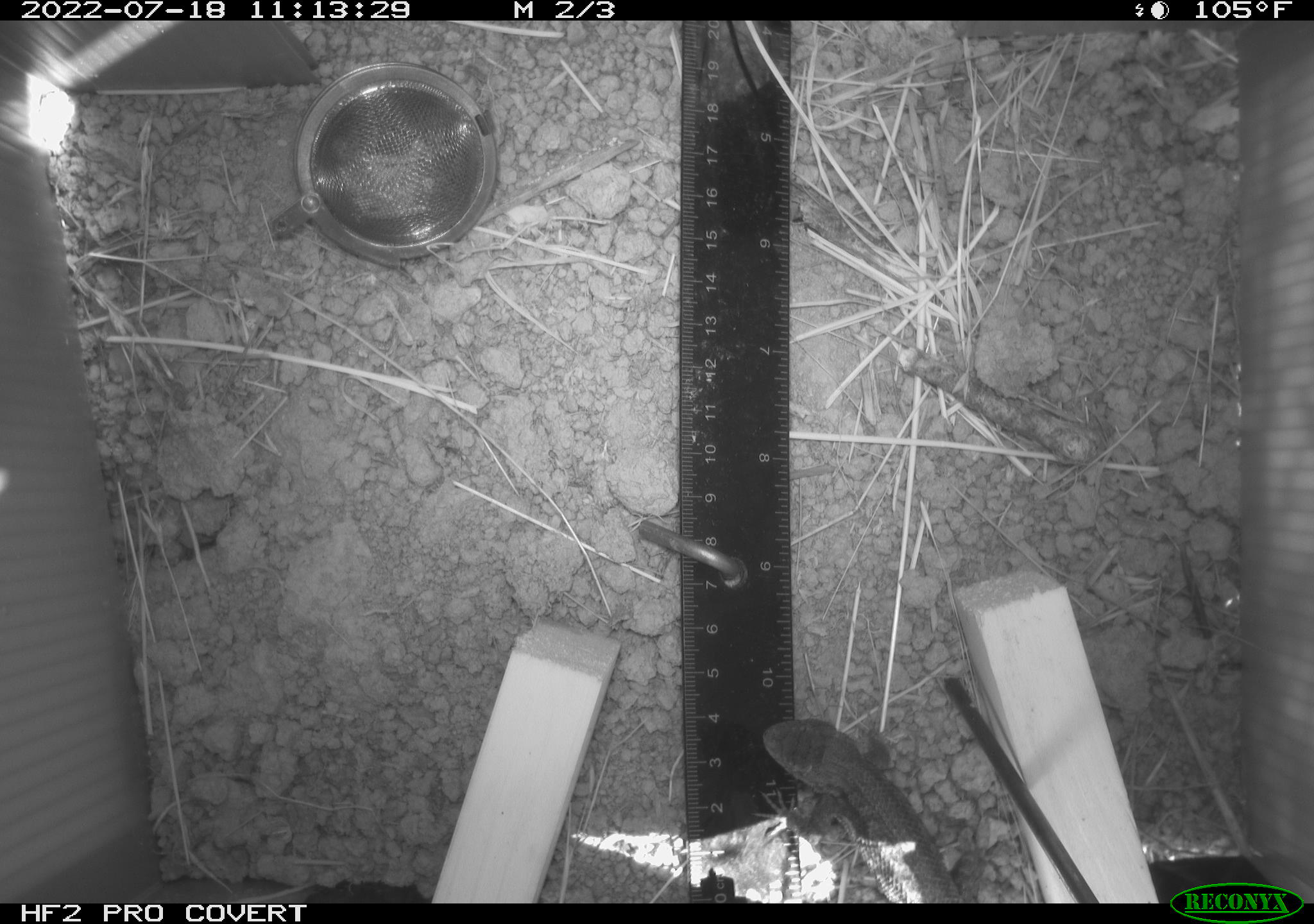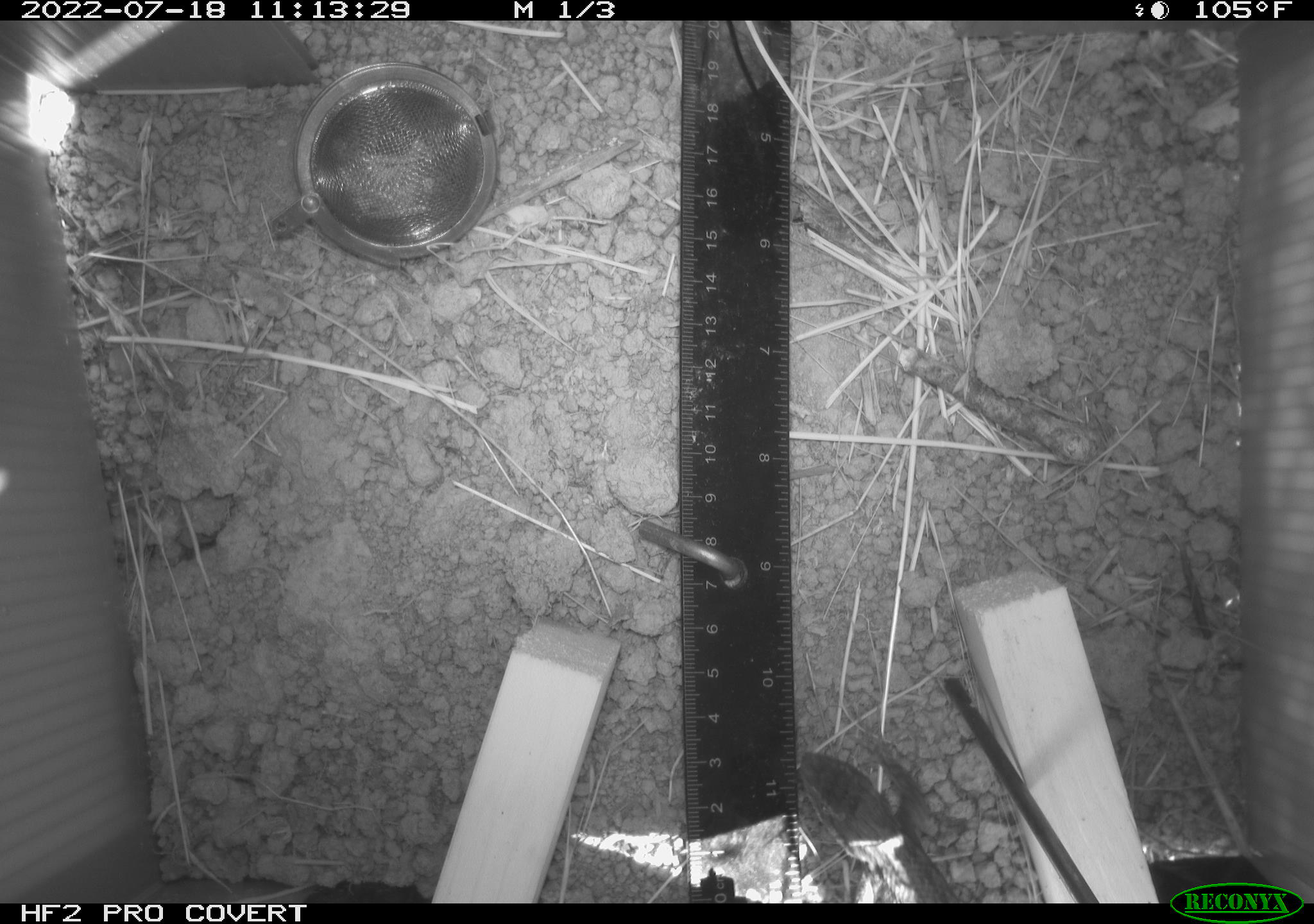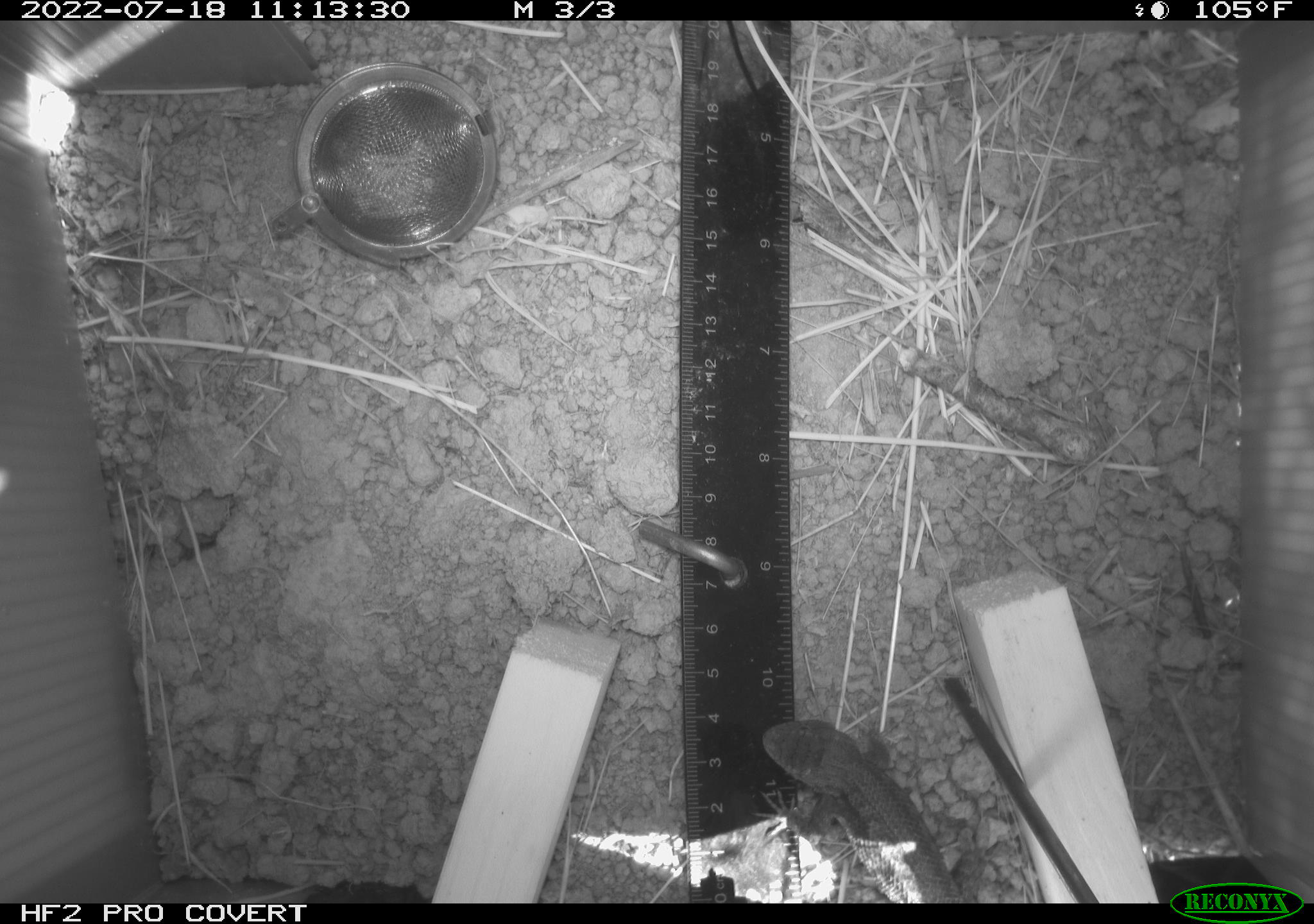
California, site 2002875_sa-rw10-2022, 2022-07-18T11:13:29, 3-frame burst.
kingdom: Animalia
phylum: Chordata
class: Reptilia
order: Squamata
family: Phrynosomatidae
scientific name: Phrynosomatidae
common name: north american spiny lizards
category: sceloporus/uta species